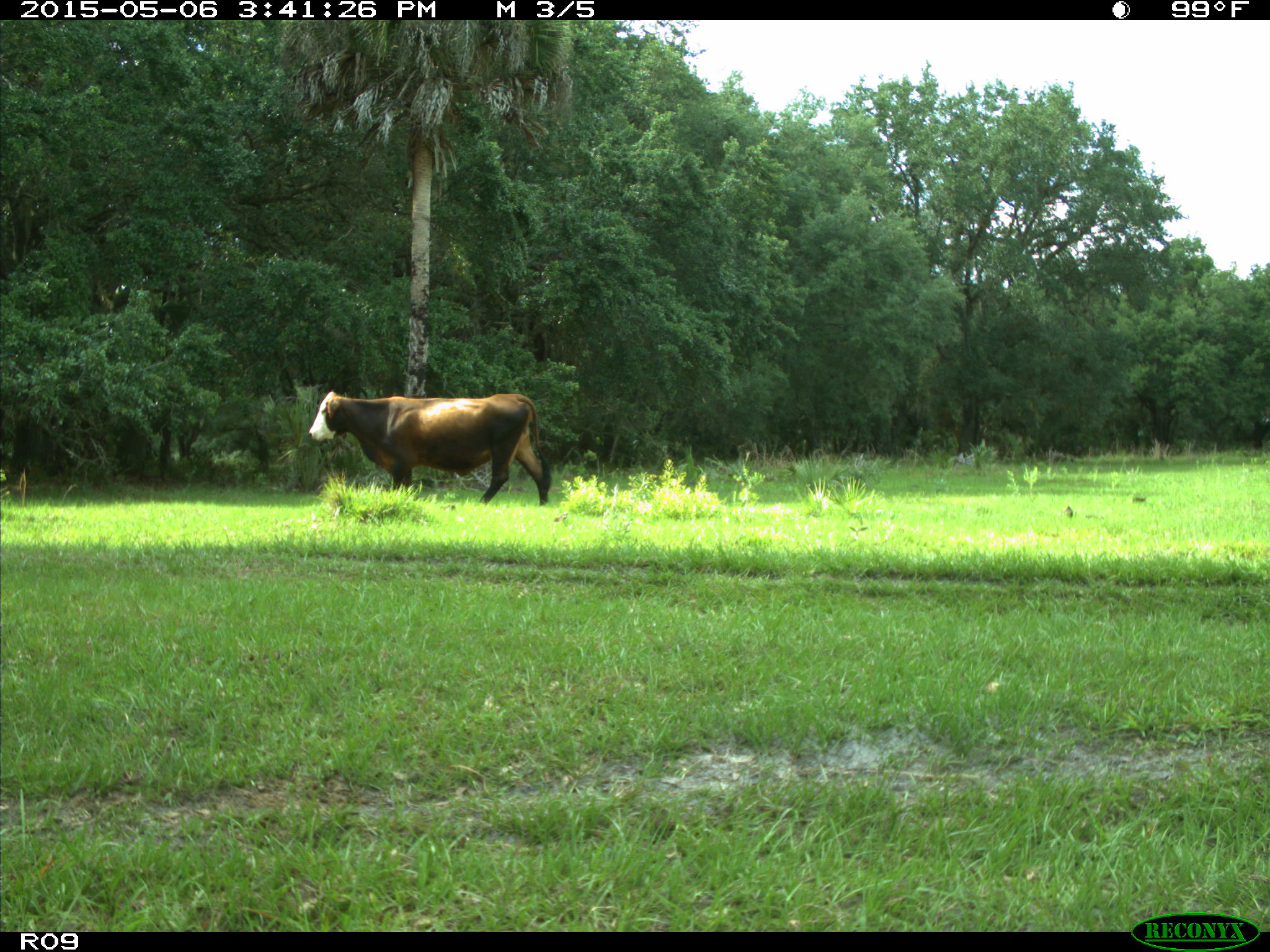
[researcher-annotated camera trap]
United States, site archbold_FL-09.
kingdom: Animalia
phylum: Chordata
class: Mammalia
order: Artiodactyla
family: Bovidae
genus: Bos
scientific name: Bos taurus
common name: domestic cow